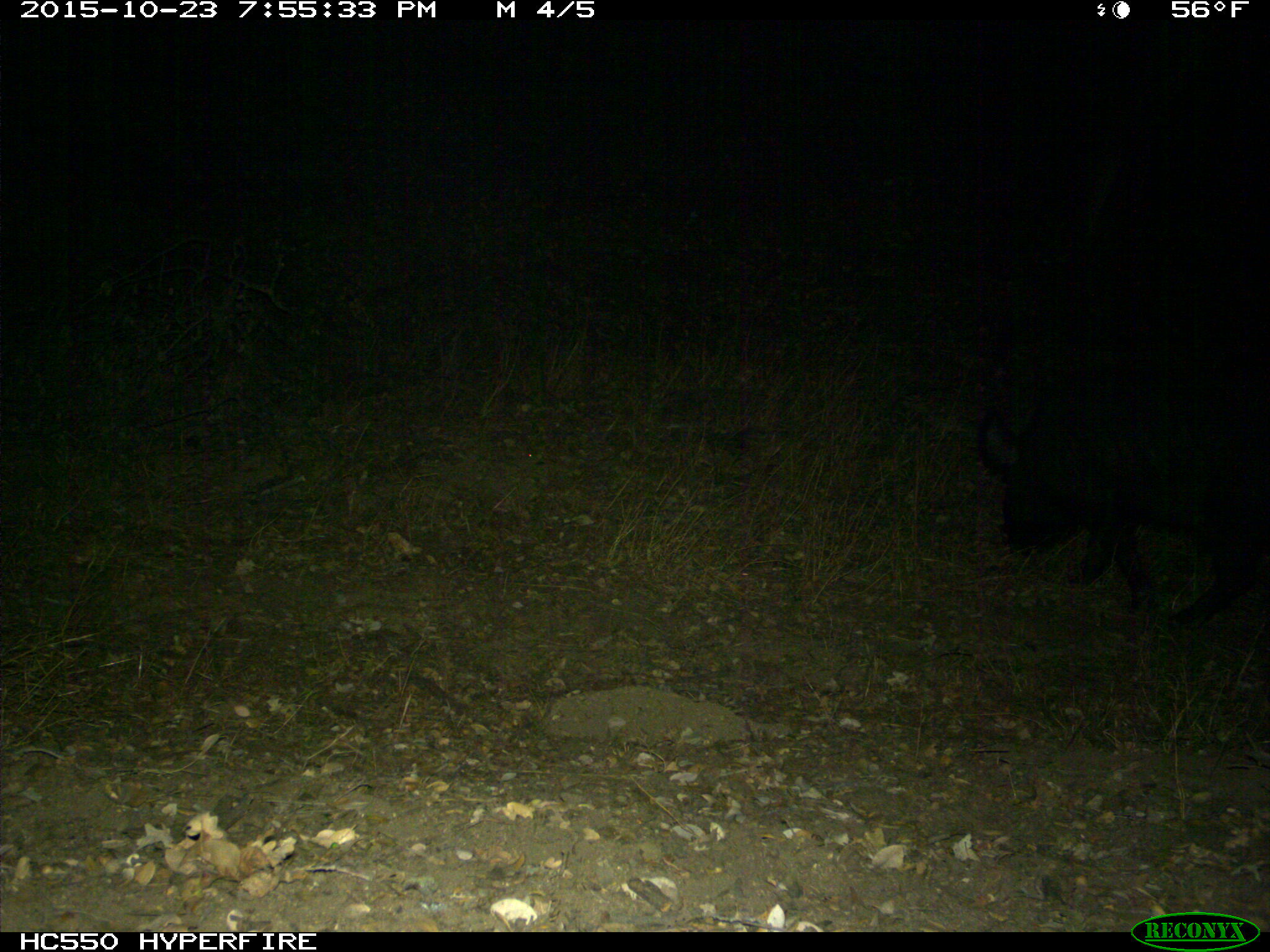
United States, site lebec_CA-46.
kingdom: Animalia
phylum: Chordata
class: Mammalia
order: Artiodactyla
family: Suidae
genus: Sus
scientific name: Sus scrofa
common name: wild boar